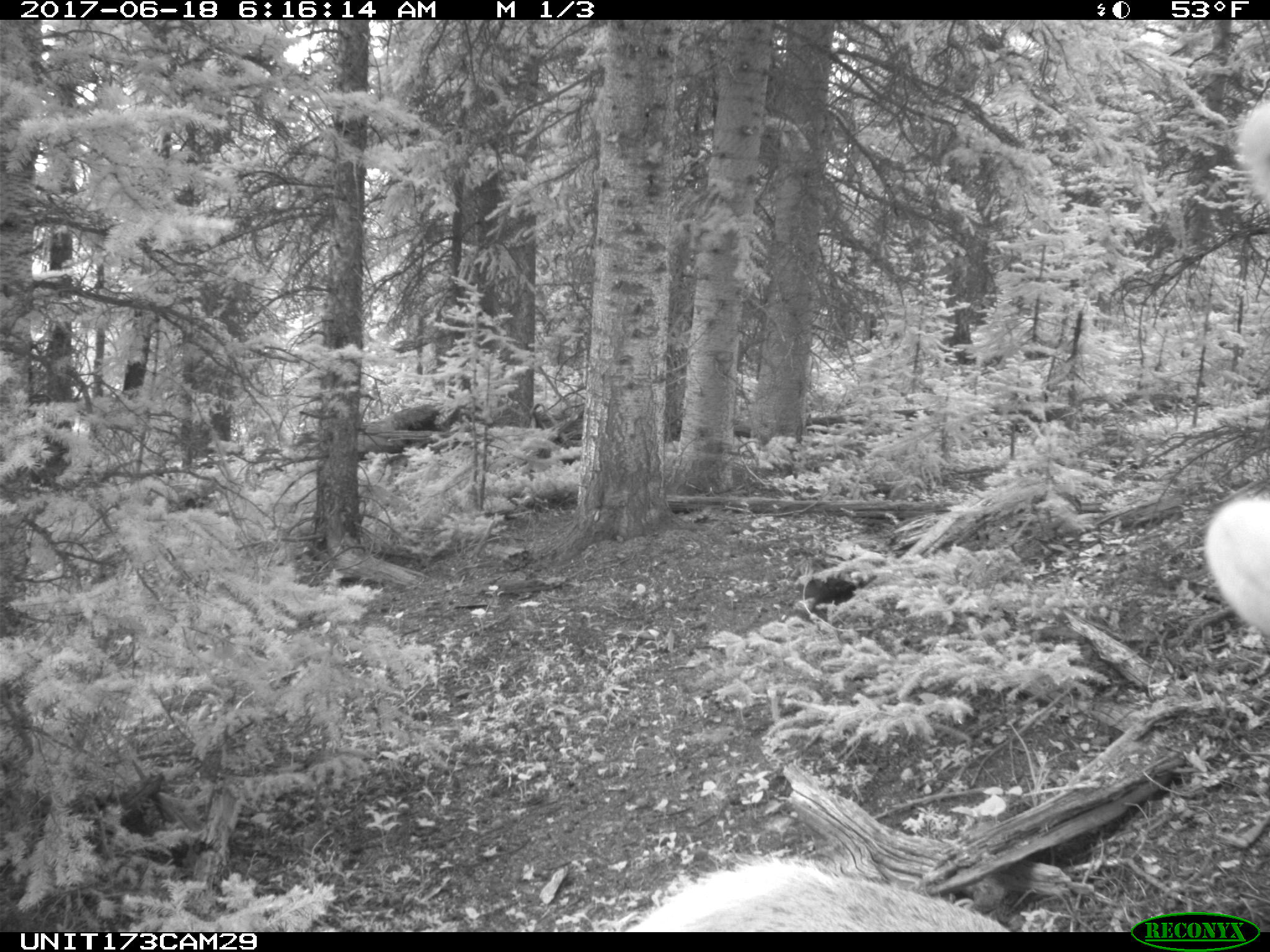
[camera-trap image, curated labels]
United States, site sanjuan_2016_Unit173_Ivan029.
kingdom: Animalia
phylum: Chordata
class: Mammalia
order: Artiodactyla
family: Cervidae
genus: Cervus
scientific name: Cervus elaphus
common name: red deer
Cervus elaphus (red deer).